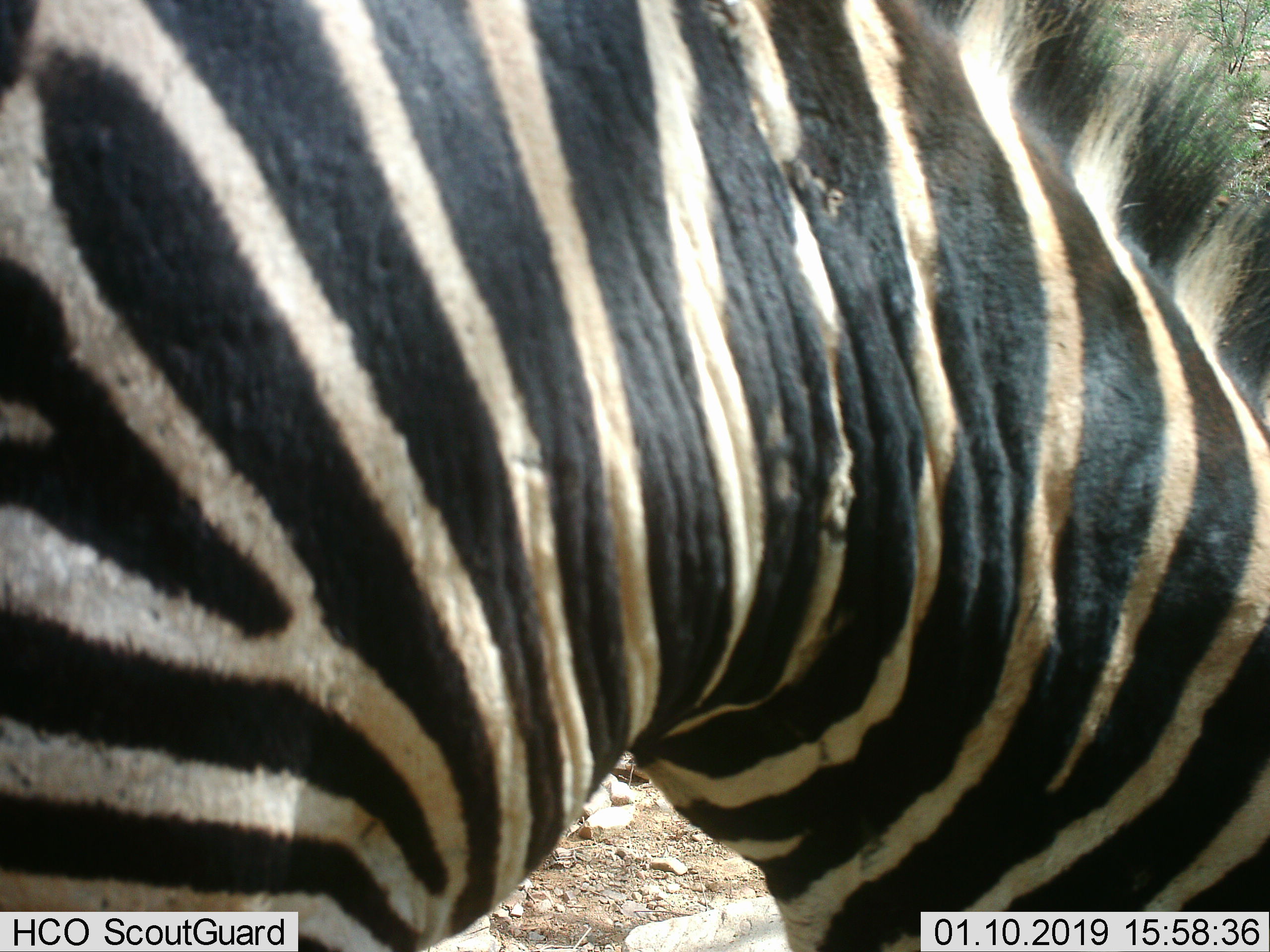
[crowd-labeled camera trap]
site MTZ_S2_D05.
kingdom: Animalia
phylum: Chordata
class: Mammalia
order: Perissodactyla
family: Equidae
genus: Equus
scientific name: Equus zebra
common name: mountain zebra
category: zebramountain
Zebramountain (mountain zebra) (Equus zebra), count 1. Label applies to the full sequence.